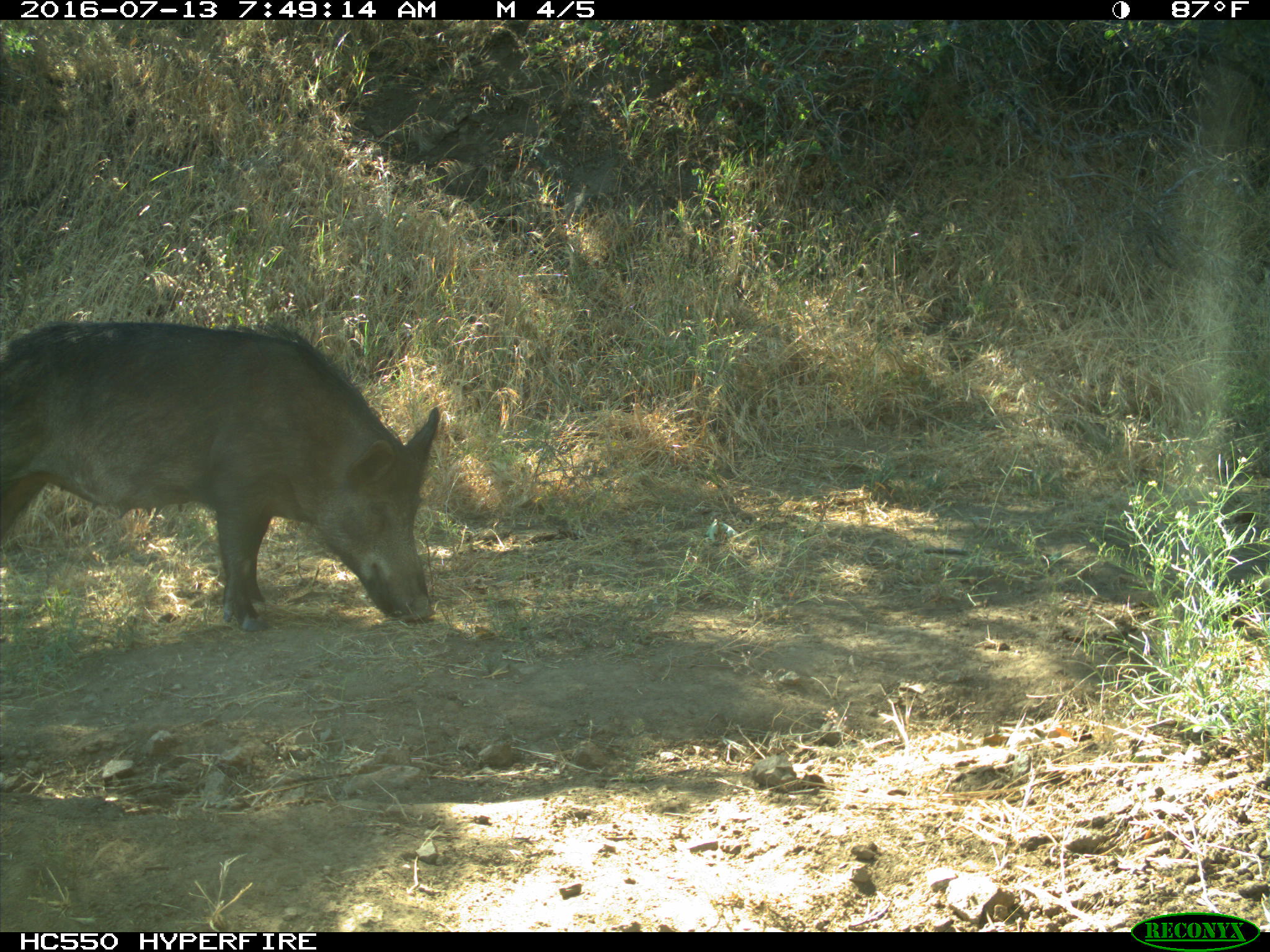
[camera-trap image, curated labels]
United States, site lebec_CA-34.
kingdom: Animalia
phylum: Chordata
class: Mammalia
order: Artiodactyla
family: Suidae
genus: Sus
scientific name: Sus scrofa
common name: wild boar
Sus scrofa (wild boar).